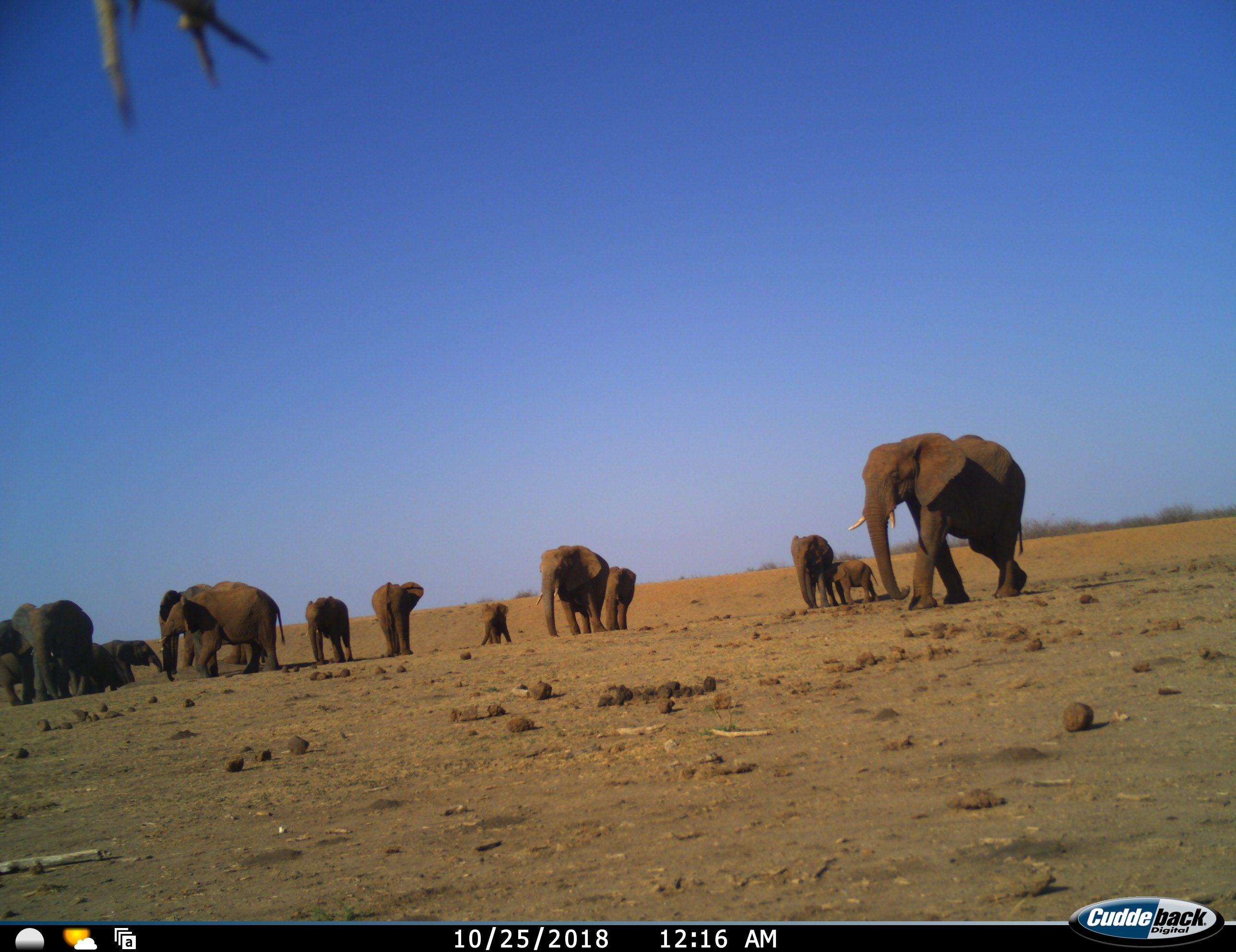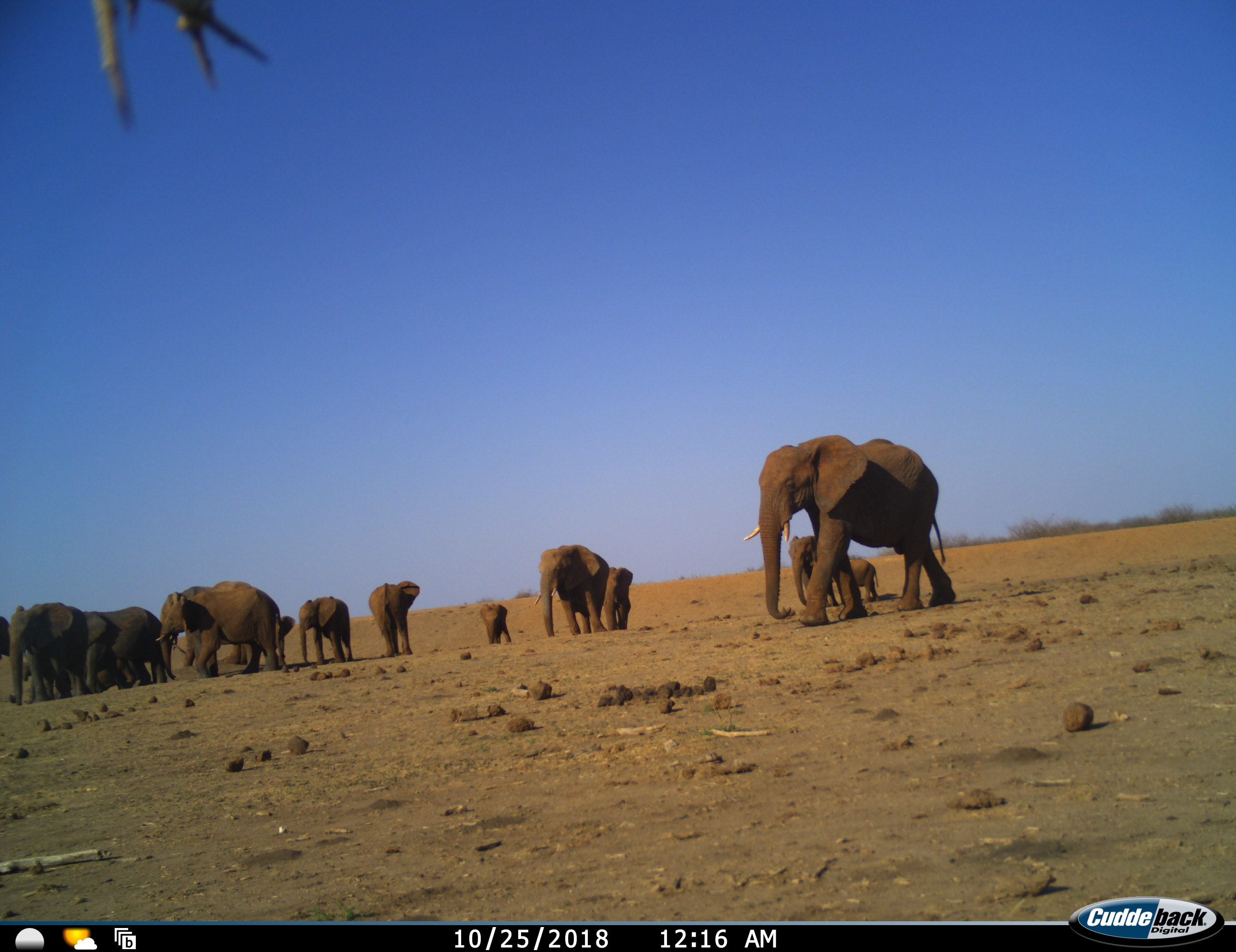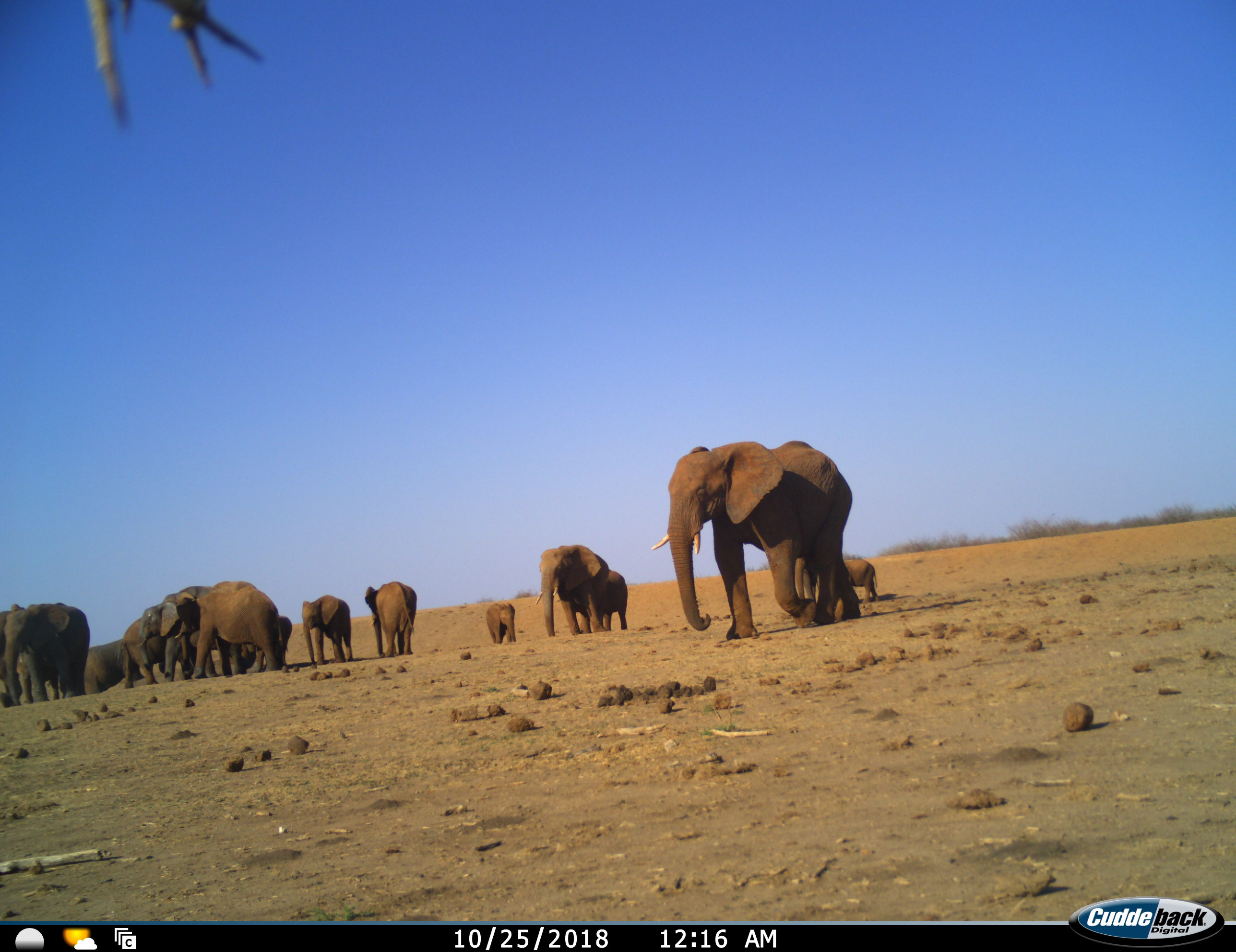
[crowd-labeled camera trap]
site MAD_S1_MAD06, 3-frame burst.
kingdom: Animalia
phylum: Chordata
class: Mammalia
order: Proboscidea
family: Elephantidae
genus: Loxodonta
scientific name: Loxodonta africana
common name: african bush elephant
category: elephant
Elephant (african bush elephant) (Loxodonta africana), count 11-50. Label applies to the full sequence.